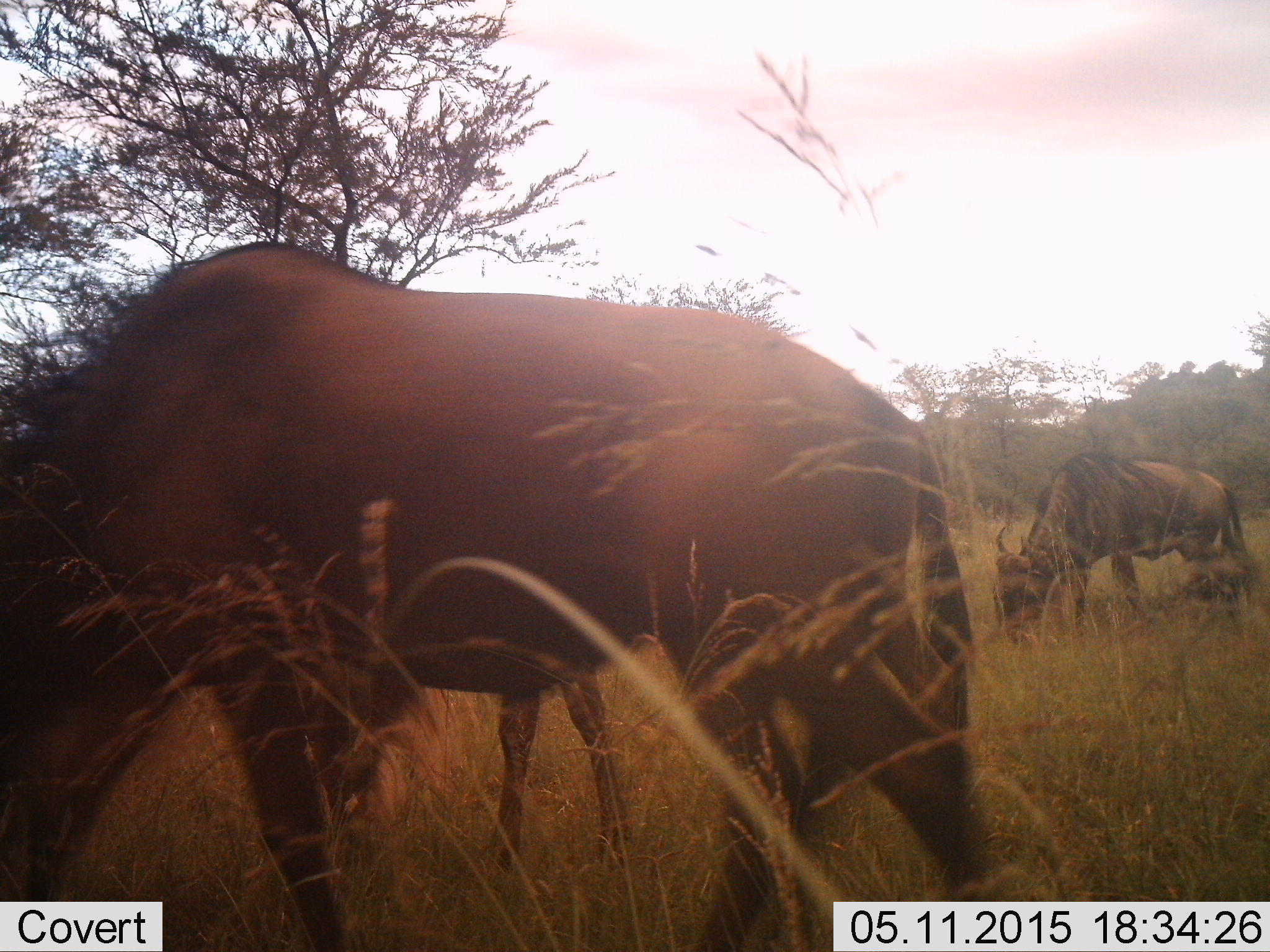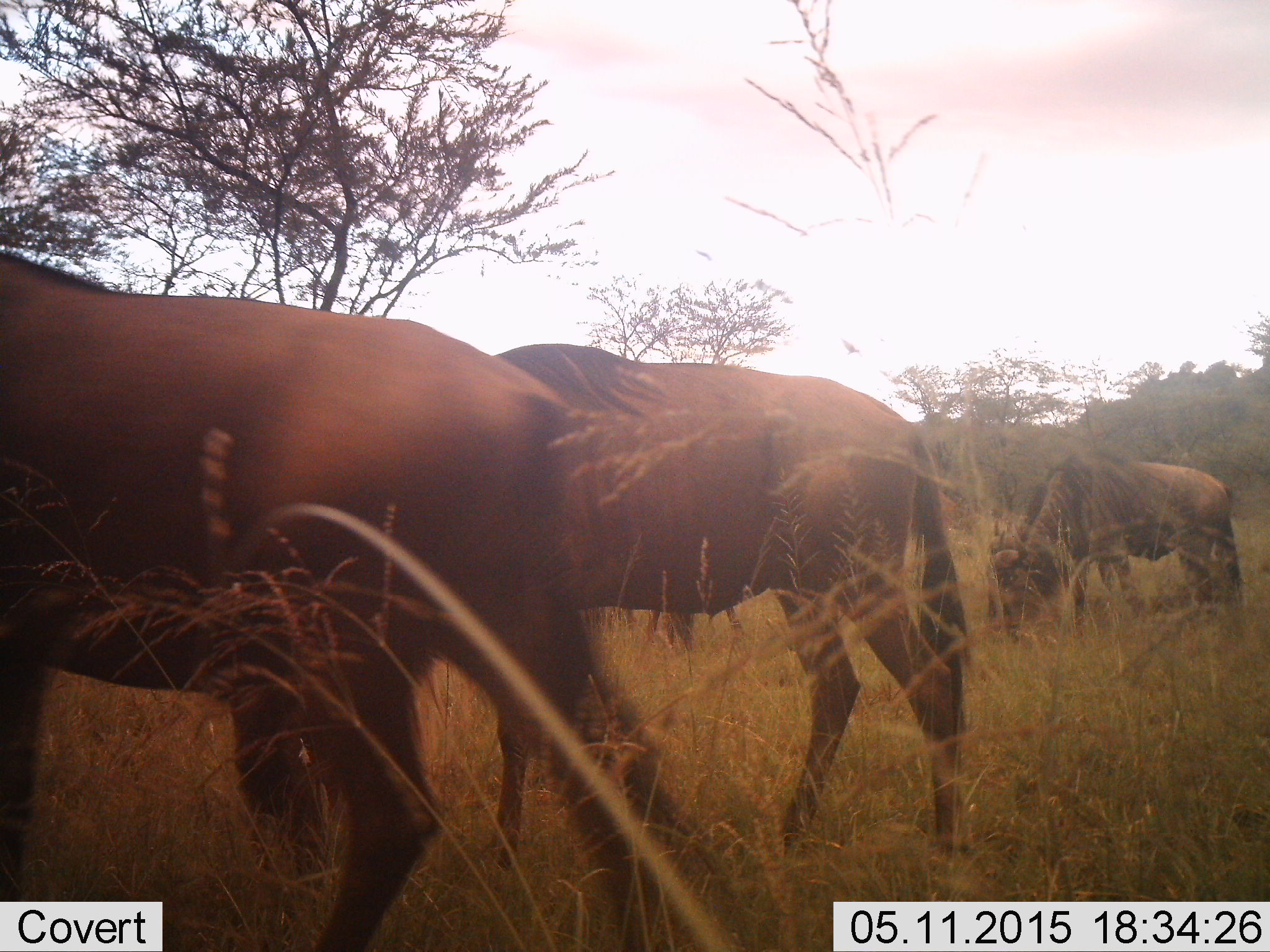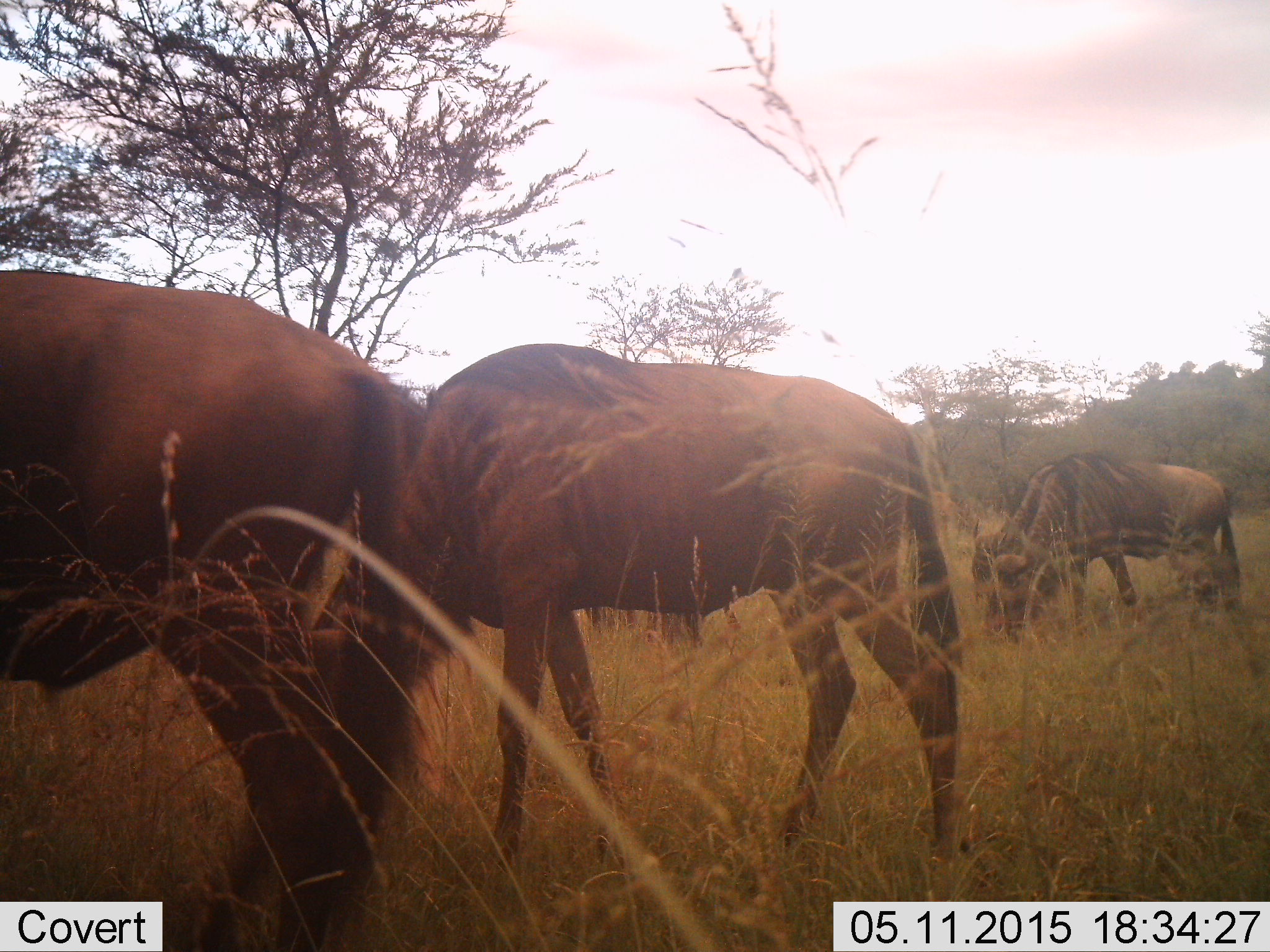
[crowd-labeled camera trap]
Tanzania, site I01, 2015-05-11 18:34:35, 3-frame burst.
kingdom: Animalia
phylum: Chordata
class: Mammalia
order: Artiodactyla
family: Bovidae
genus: Connochaetes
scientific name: Connochaetes taurinus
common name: blue wildebeest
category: wildebeest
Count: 3.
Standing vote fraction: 30%.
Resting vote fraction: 0%.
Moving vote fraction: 40%.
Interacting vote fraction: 0%.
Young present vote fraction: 0%.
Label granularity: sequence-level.